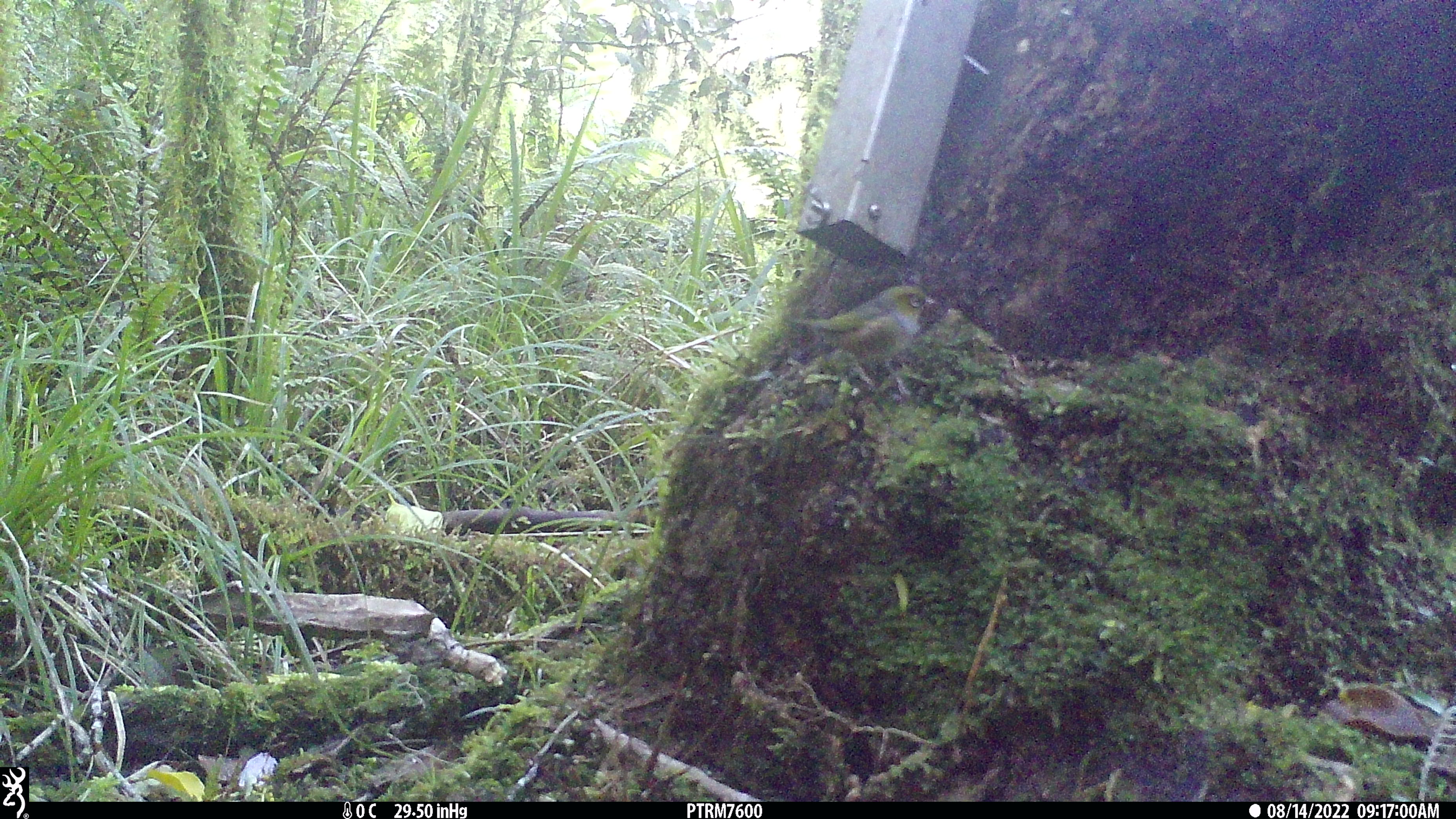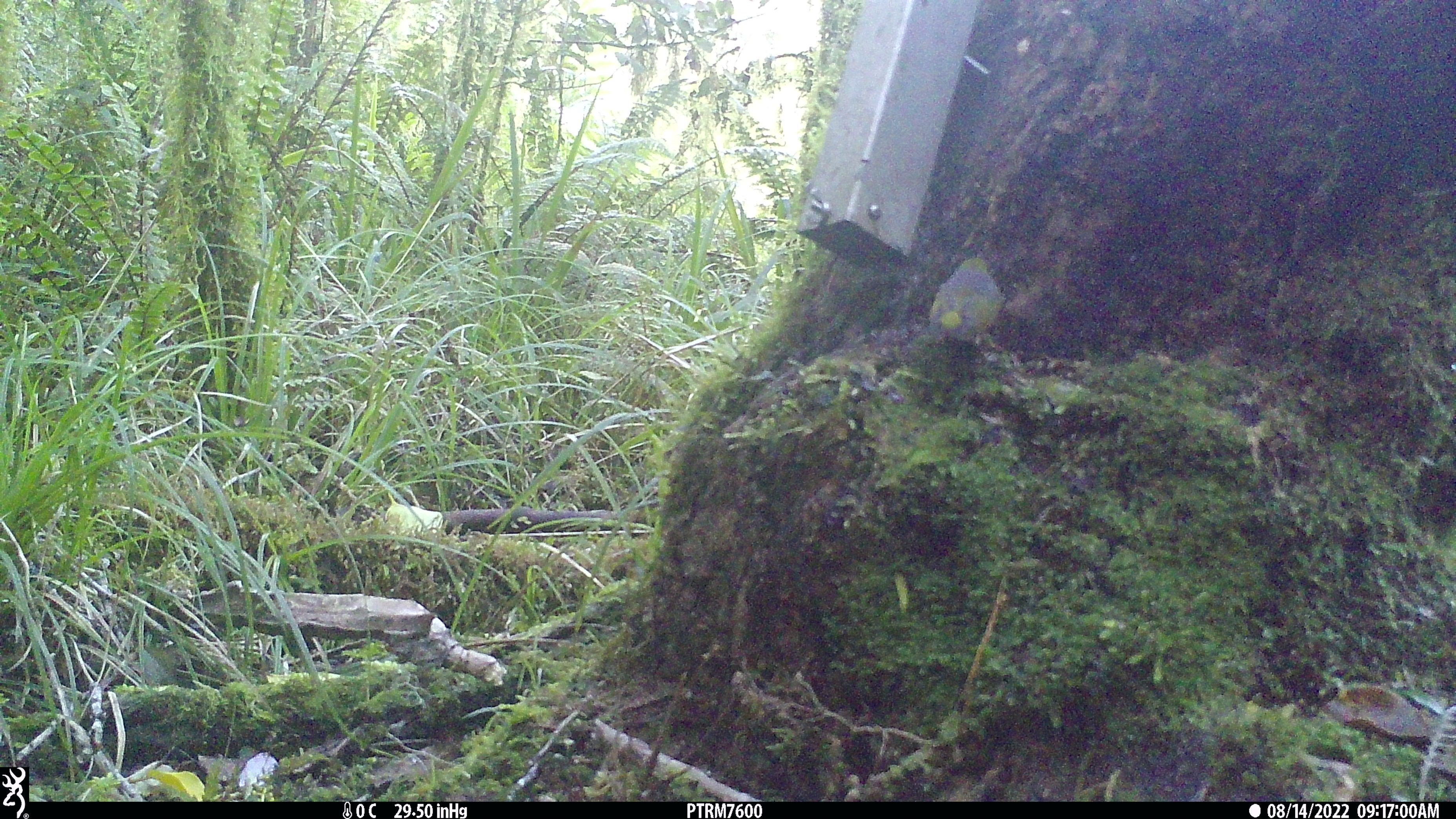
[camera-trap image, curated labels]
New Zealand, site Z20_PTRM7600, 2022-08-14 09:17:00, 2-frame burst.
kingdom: Animalia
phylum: Chordata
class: Aves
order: Passeriformes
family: Zosteropidae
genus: Zosterops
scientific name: Zosterops lateralis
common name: silvereye